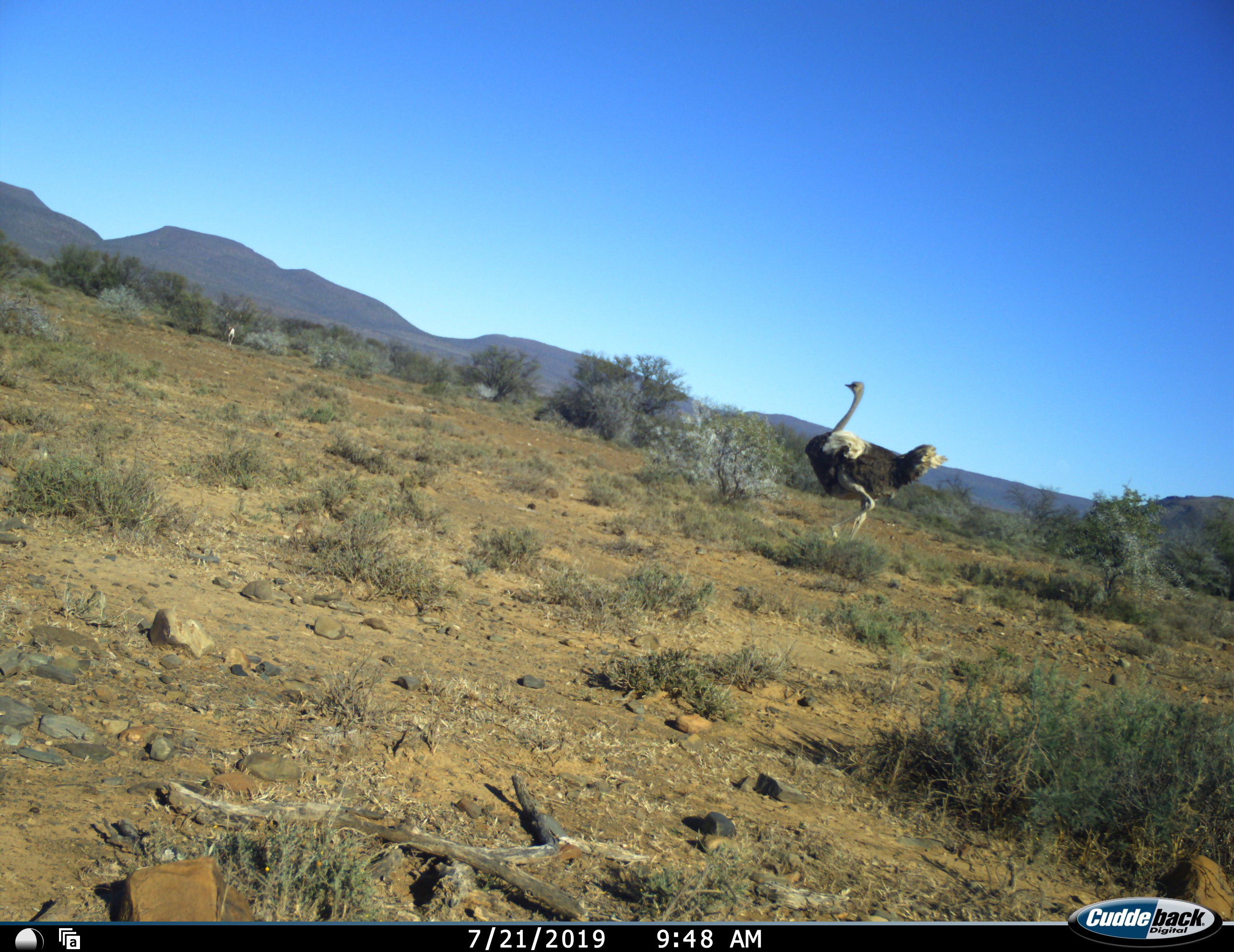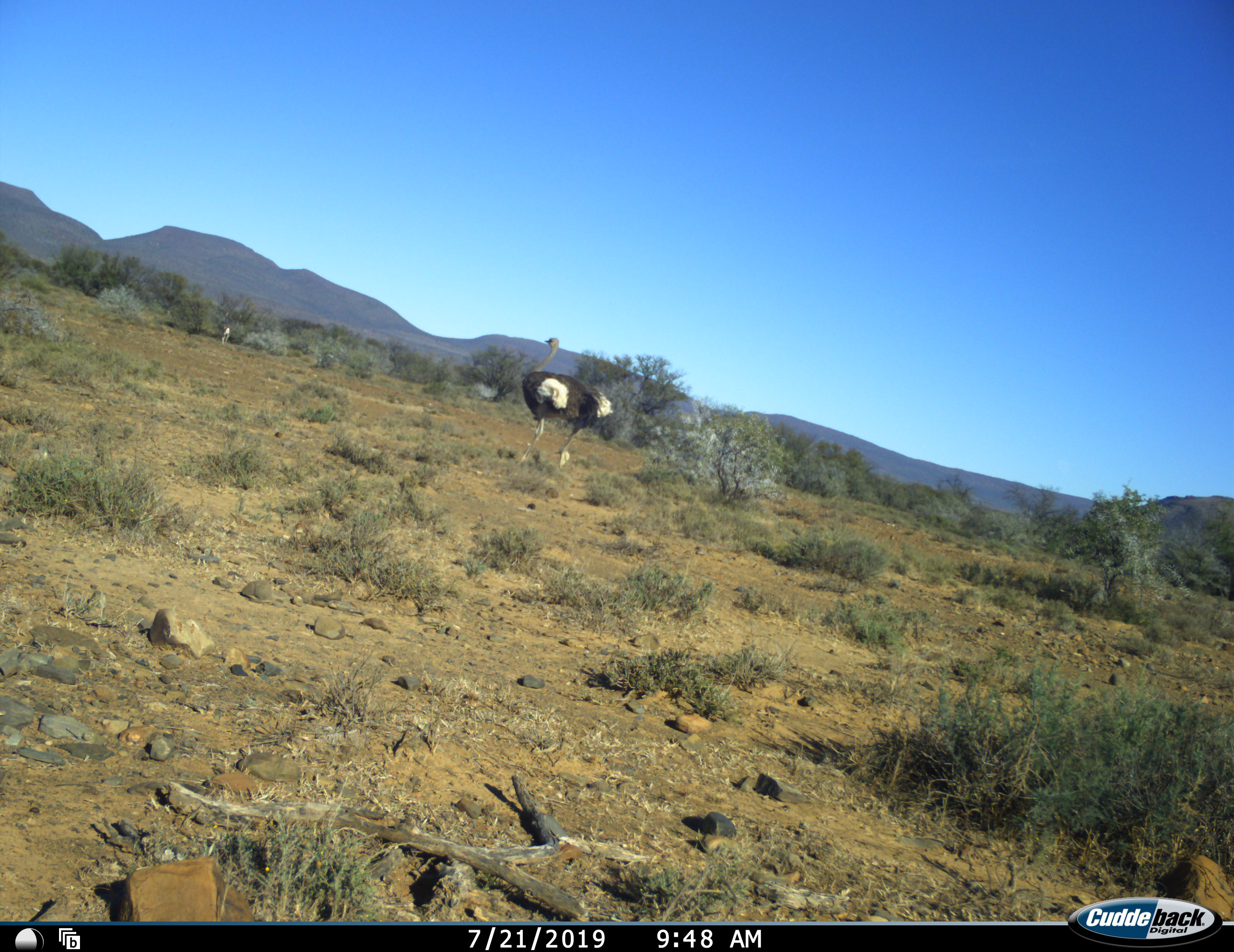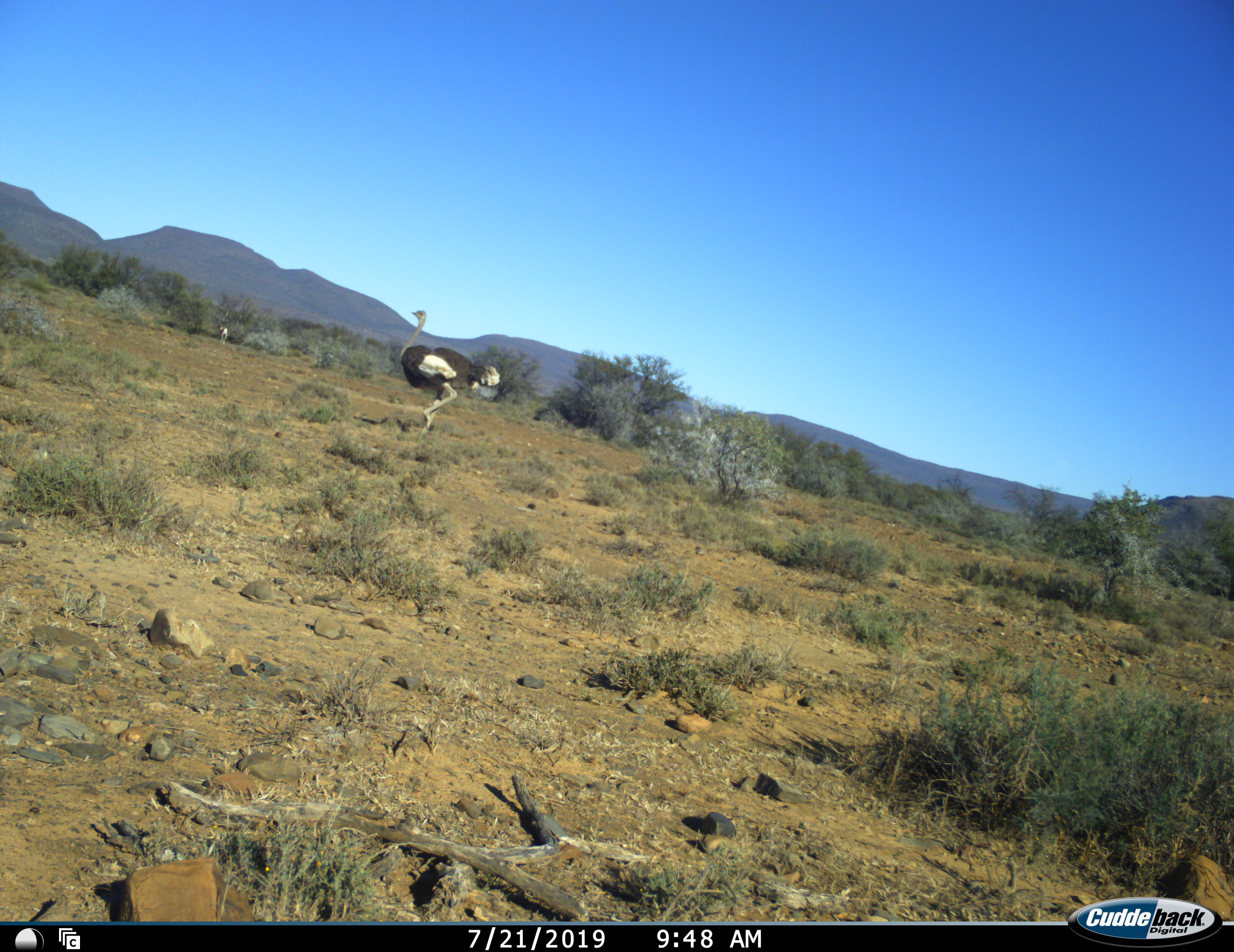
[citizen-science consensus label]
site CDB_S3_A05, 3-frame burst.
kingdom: Animalia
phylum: Chordata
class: Aves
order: Struthioniformes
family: Struthionidae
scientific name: Struthionidae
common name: ostrich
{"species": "ostrich (Struthionidae)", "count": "1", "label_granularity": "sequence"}